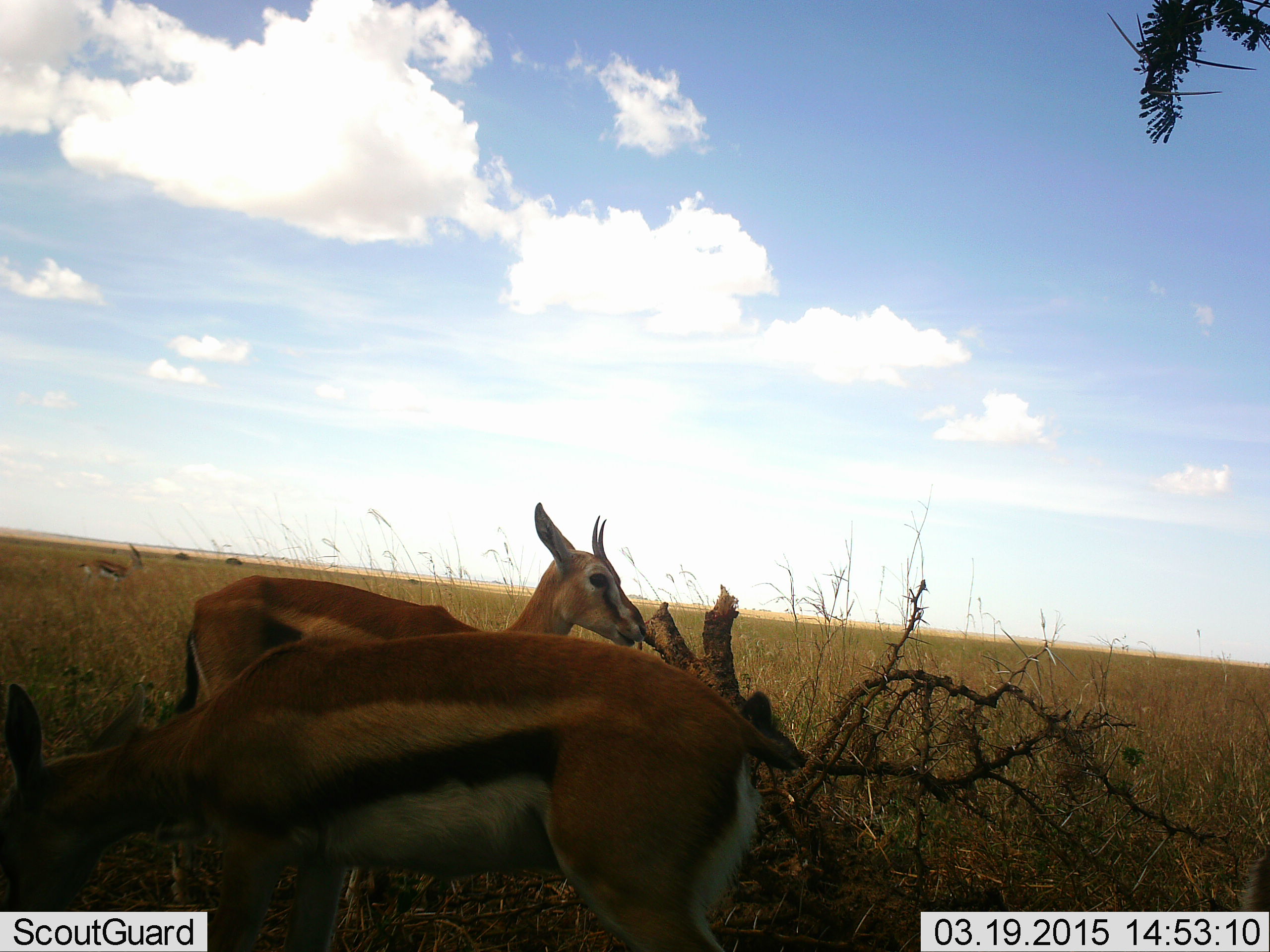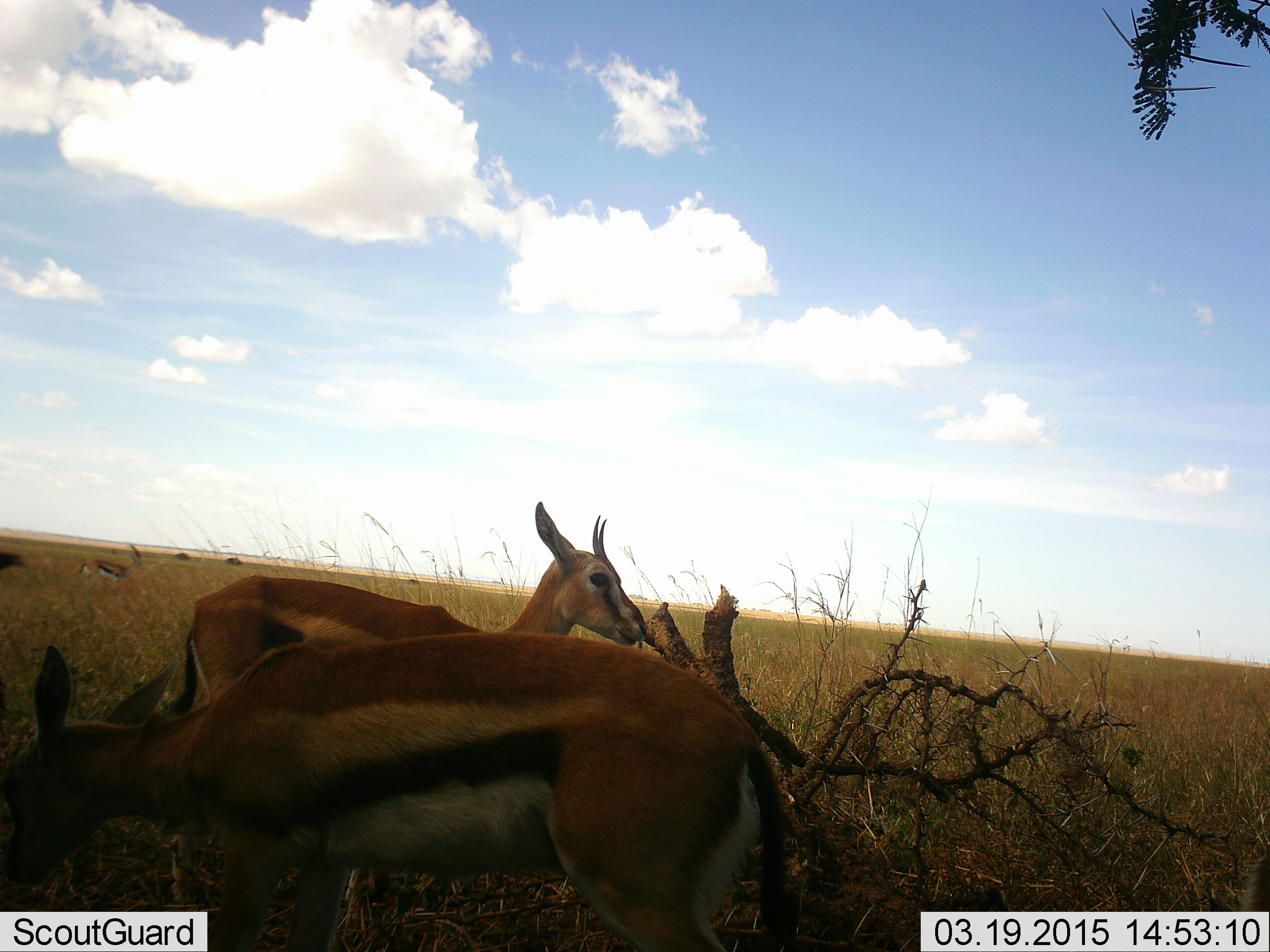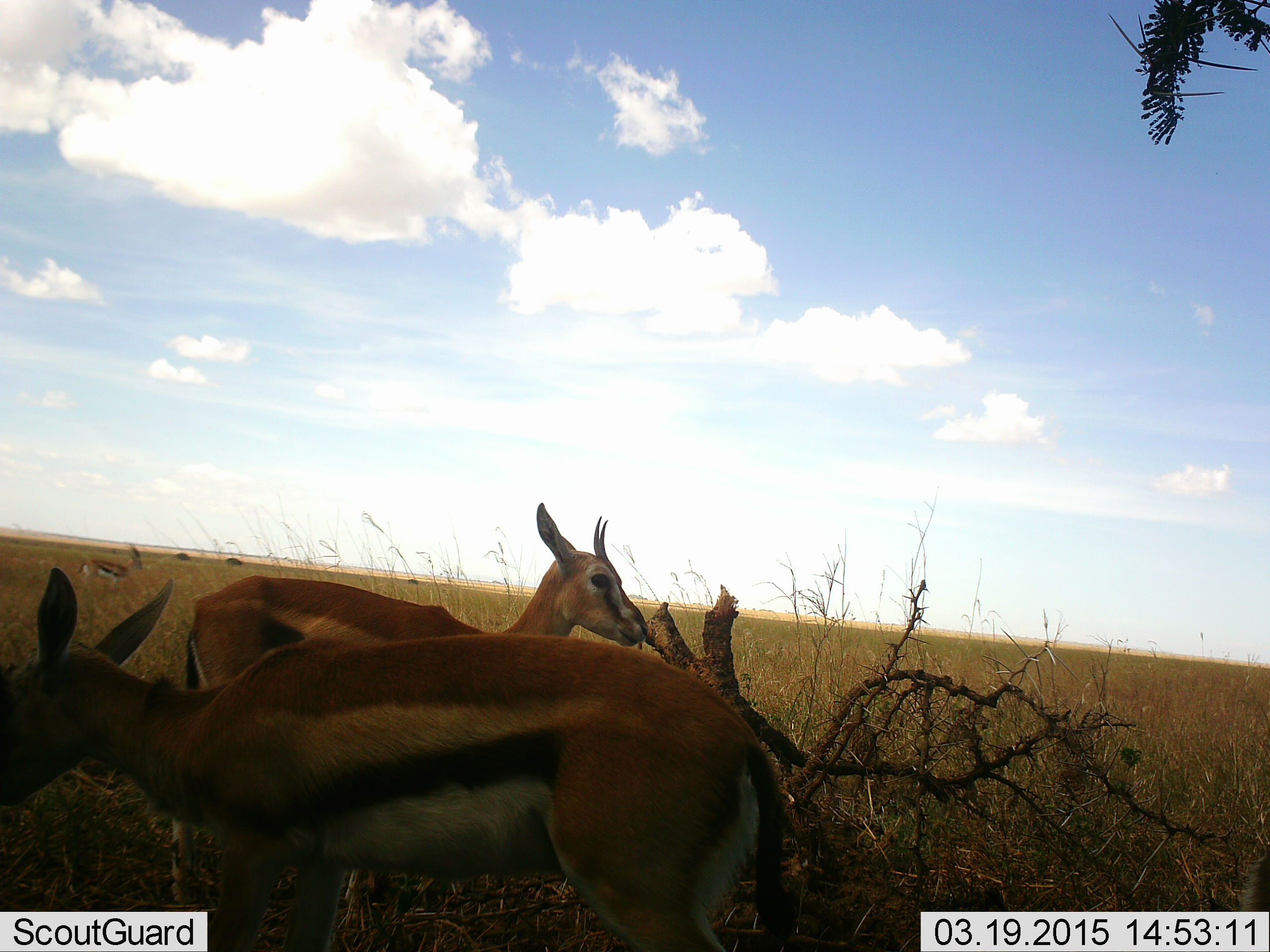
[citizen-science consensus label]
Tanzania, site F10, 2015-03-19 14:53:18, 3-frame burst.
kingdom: Animalia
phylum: Chordata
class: Mammalia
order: Artiodactyla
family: Bovidae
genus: Eudorcas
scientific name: Eudorcas thomsonii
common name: thomson's gazelle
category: gazellethomsons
Gazellethomsons (thomson's gazelle) (Eudorcas thomsonii), count 4. Behavior (volunteer vote fractions): standing 90%, resting 0%, moving 10%, interacting 0%. Young present (vote fraction): 0%. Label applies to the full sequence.